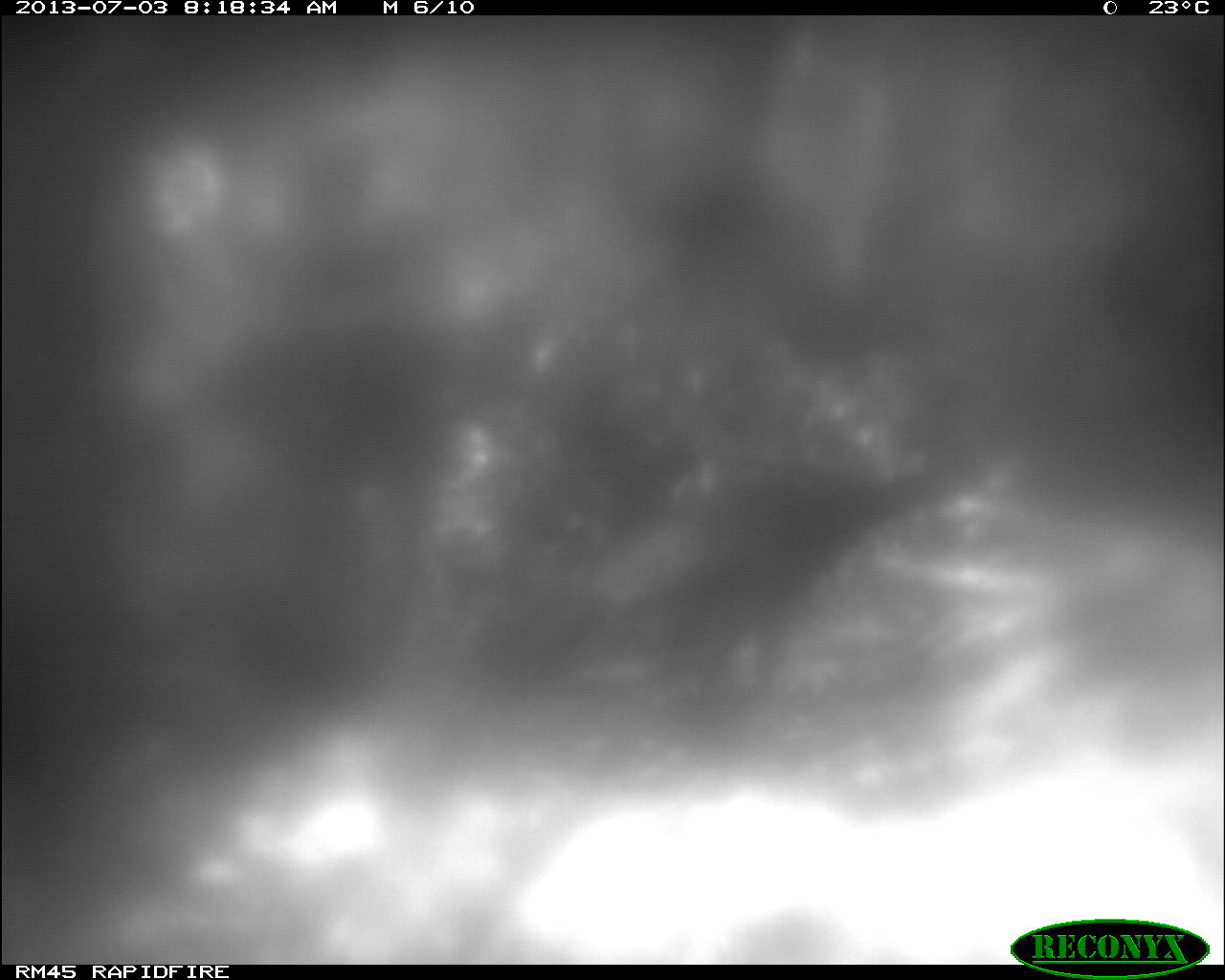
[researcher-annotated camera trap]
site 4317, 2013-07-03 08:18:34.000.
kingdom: Animalia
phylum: Chordata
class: Aves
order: Galliformes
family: Cracidae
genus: Crax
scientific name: Crax rubra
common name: great curassow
Crax rubra (great curassow), count 1, sex female.